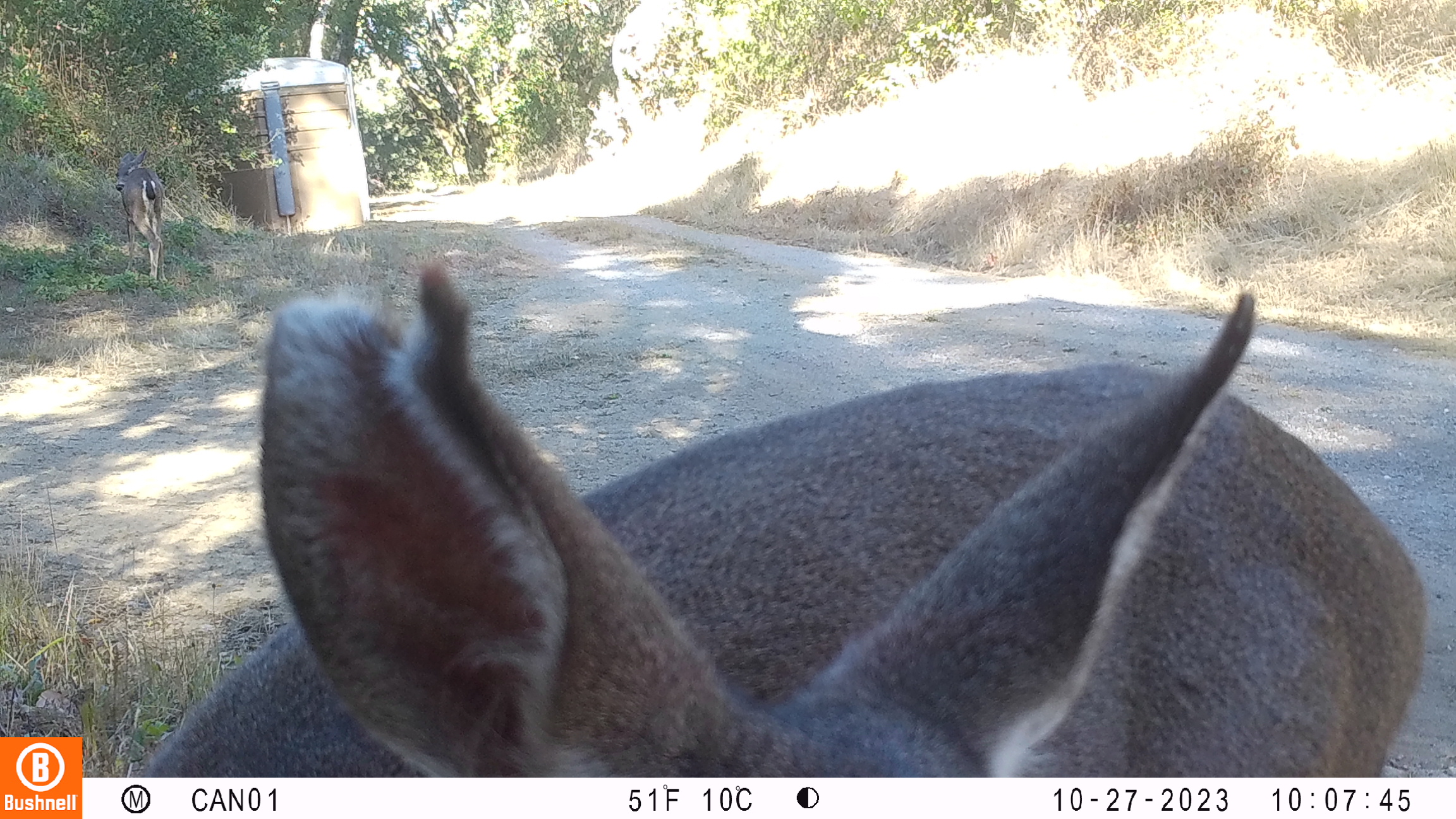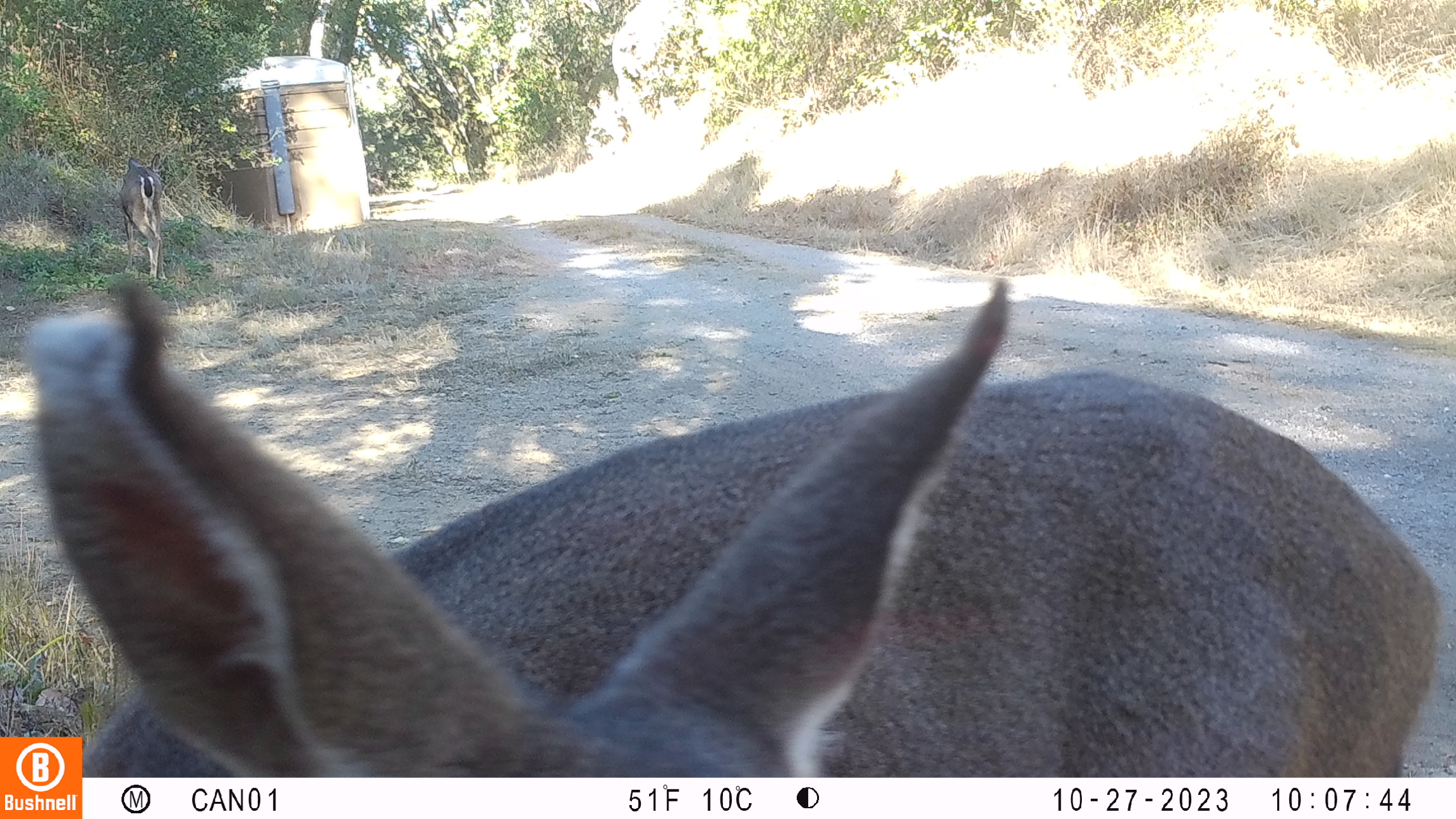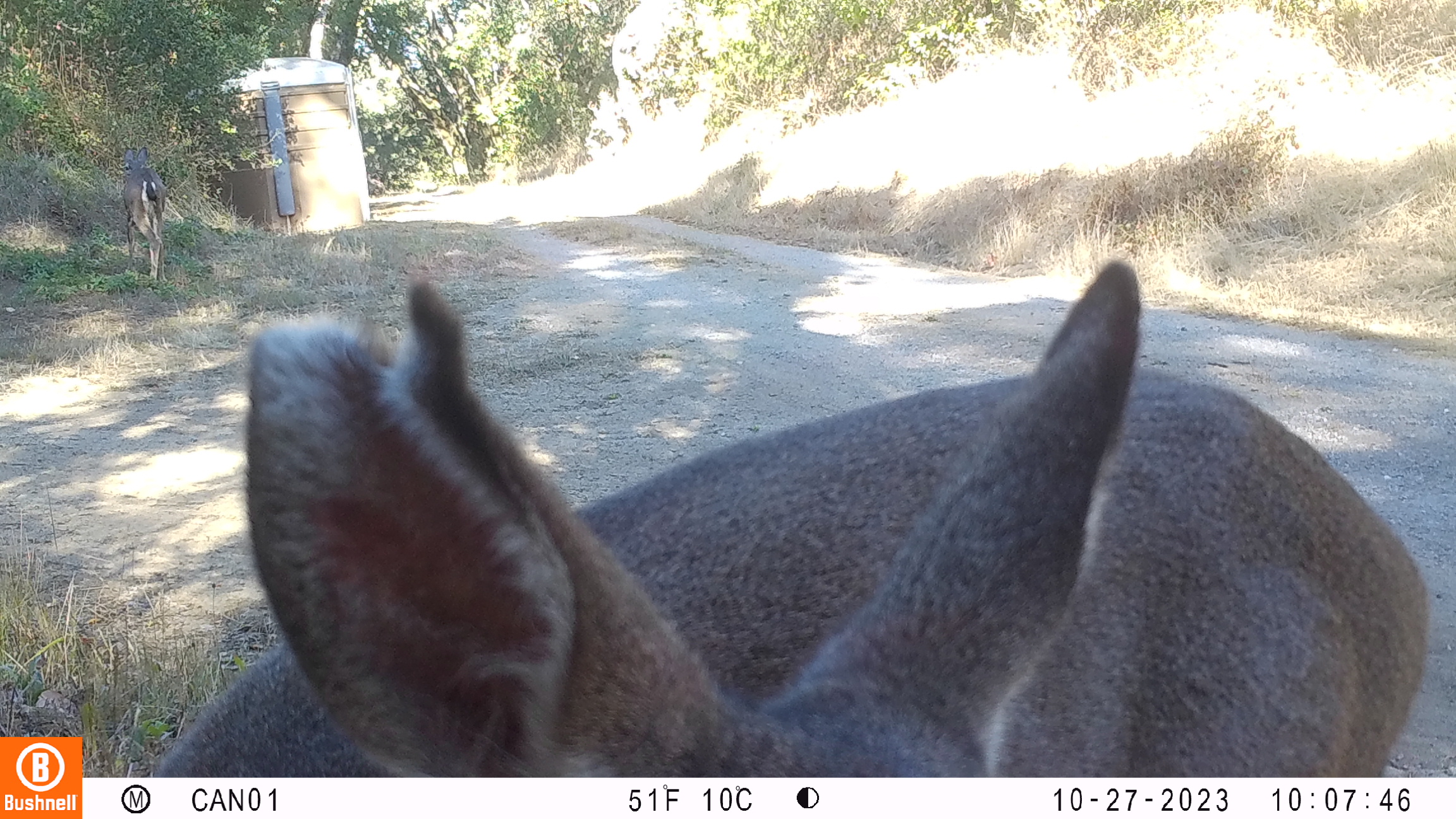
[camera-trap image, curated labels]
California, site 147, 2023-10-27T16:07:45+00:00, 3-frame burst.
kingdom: Animalia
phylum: Chordata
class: Mammalia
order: Artiodactyla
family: Cervidae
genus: Odocoileus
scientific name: Odocoileus hemionus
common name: mule deer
Mule deer (Odocoileus hemionus).